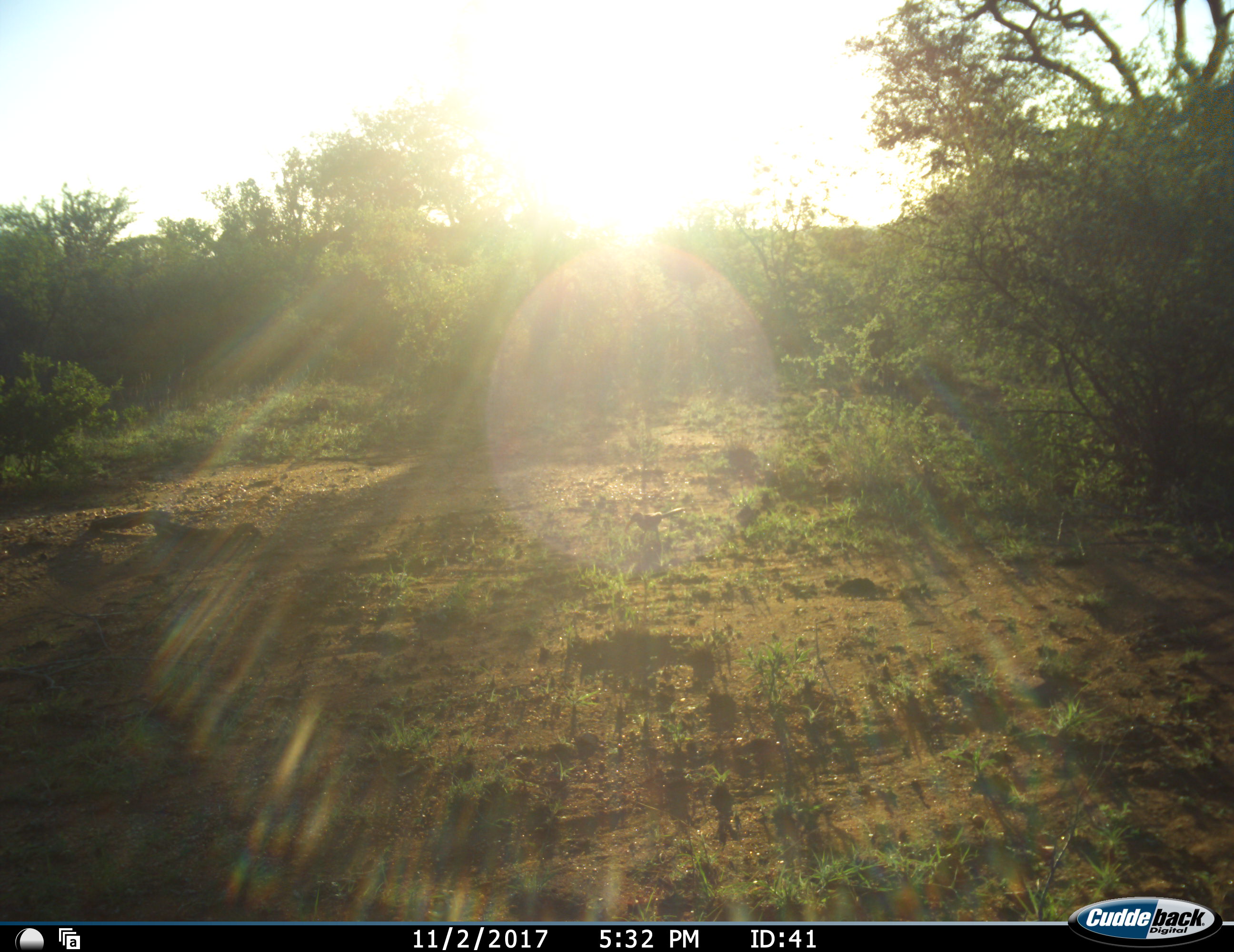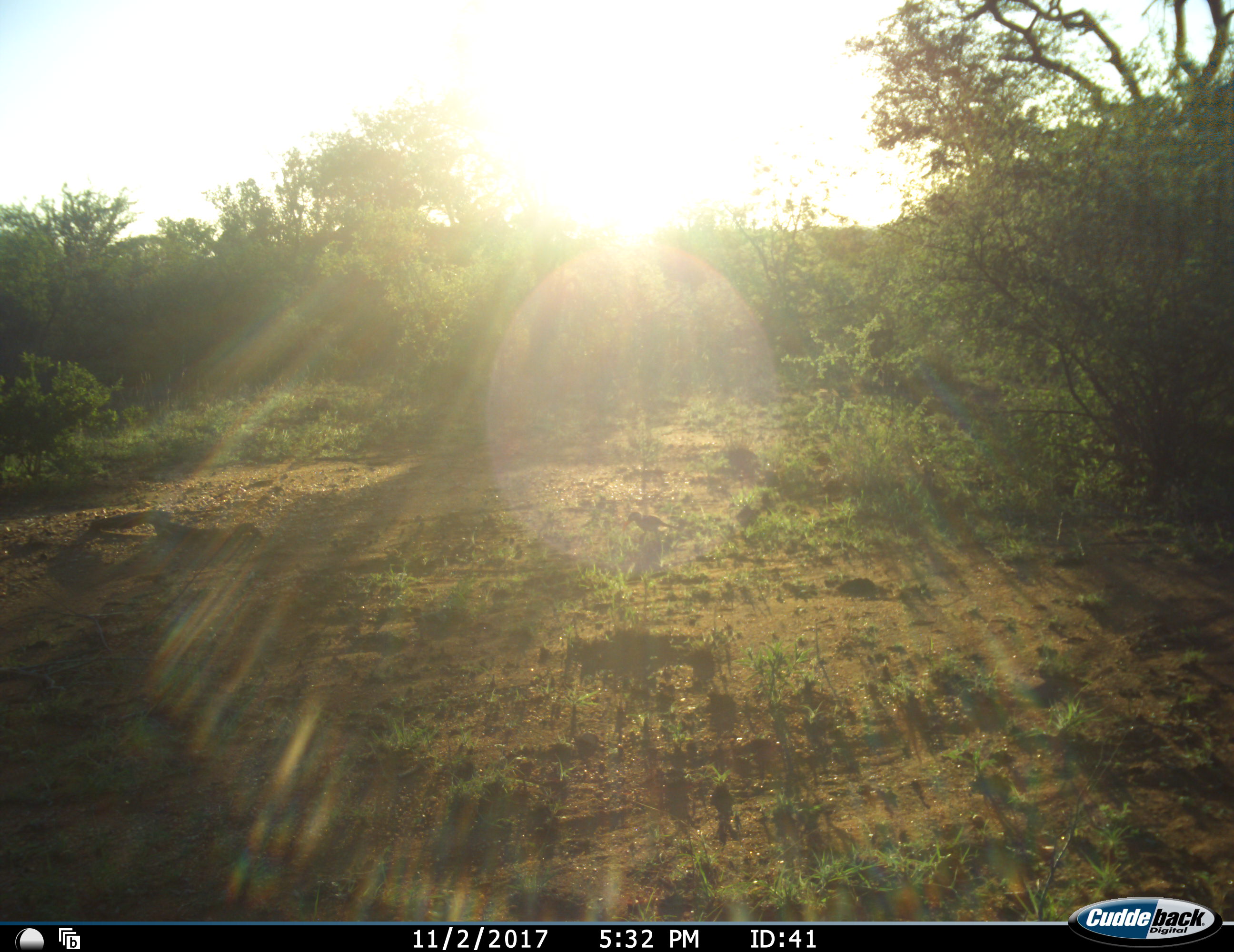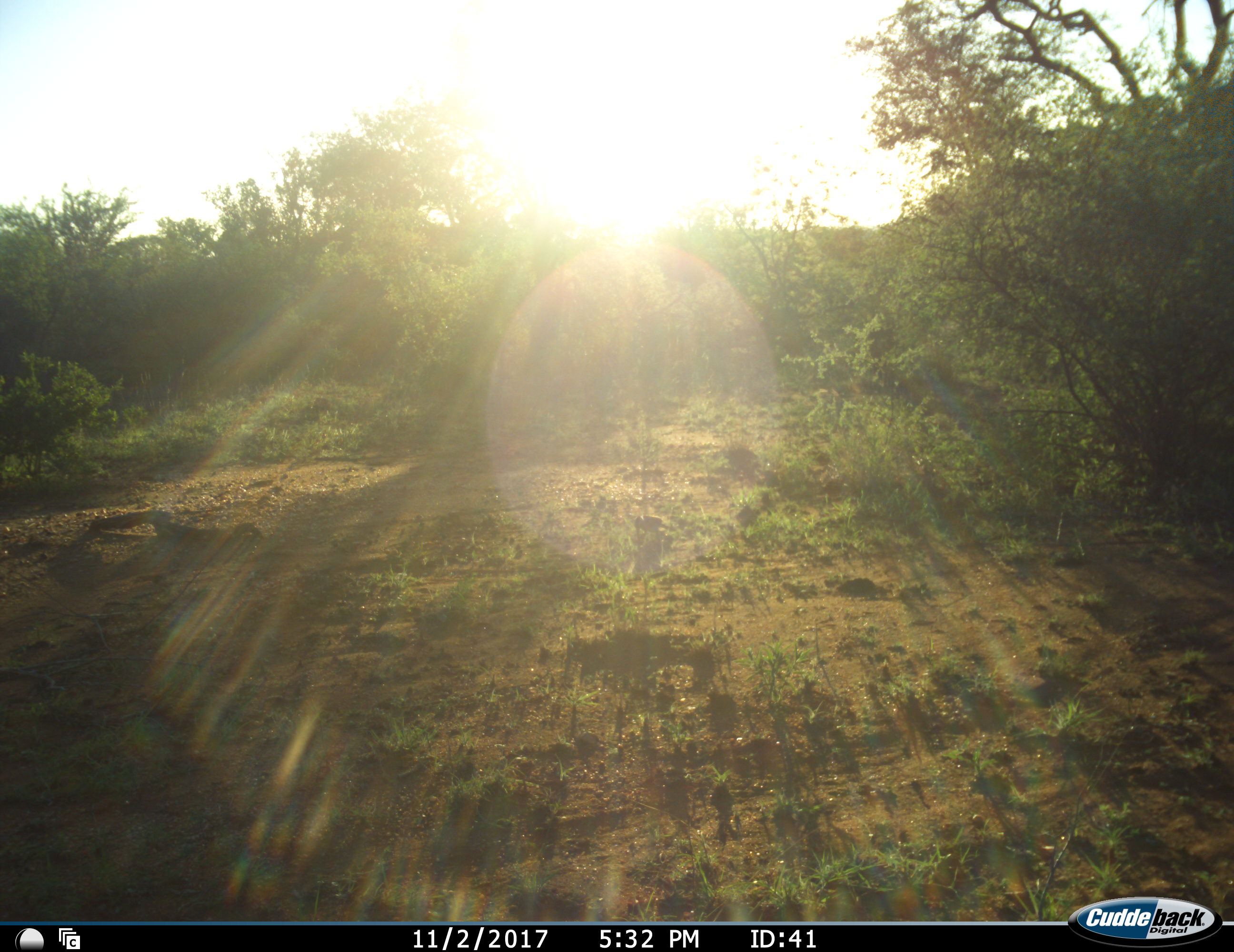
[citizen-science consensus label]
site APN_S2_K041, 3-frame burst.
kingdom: Animalia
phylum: Chordata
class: Aves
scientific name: Aves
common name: bird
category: birdother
Birdother (bird) (Aves), count 1. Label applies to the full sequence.